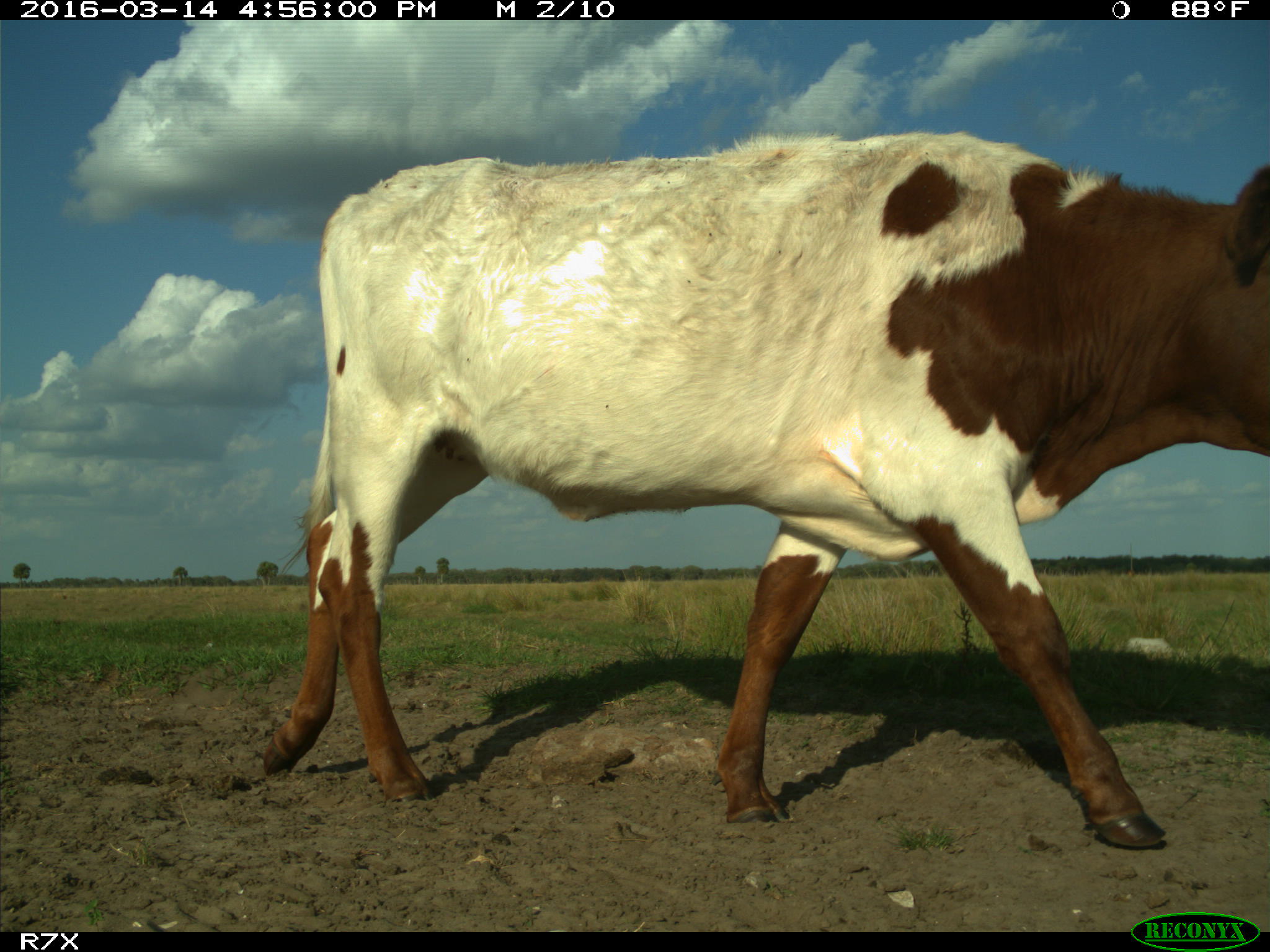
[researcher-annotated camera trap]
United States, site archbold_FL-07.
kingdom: Animalia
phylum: Chordata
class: Mammalia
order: Artiodactyla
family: Bovidae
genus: Bos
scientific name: Bos taurus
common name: domestic cow